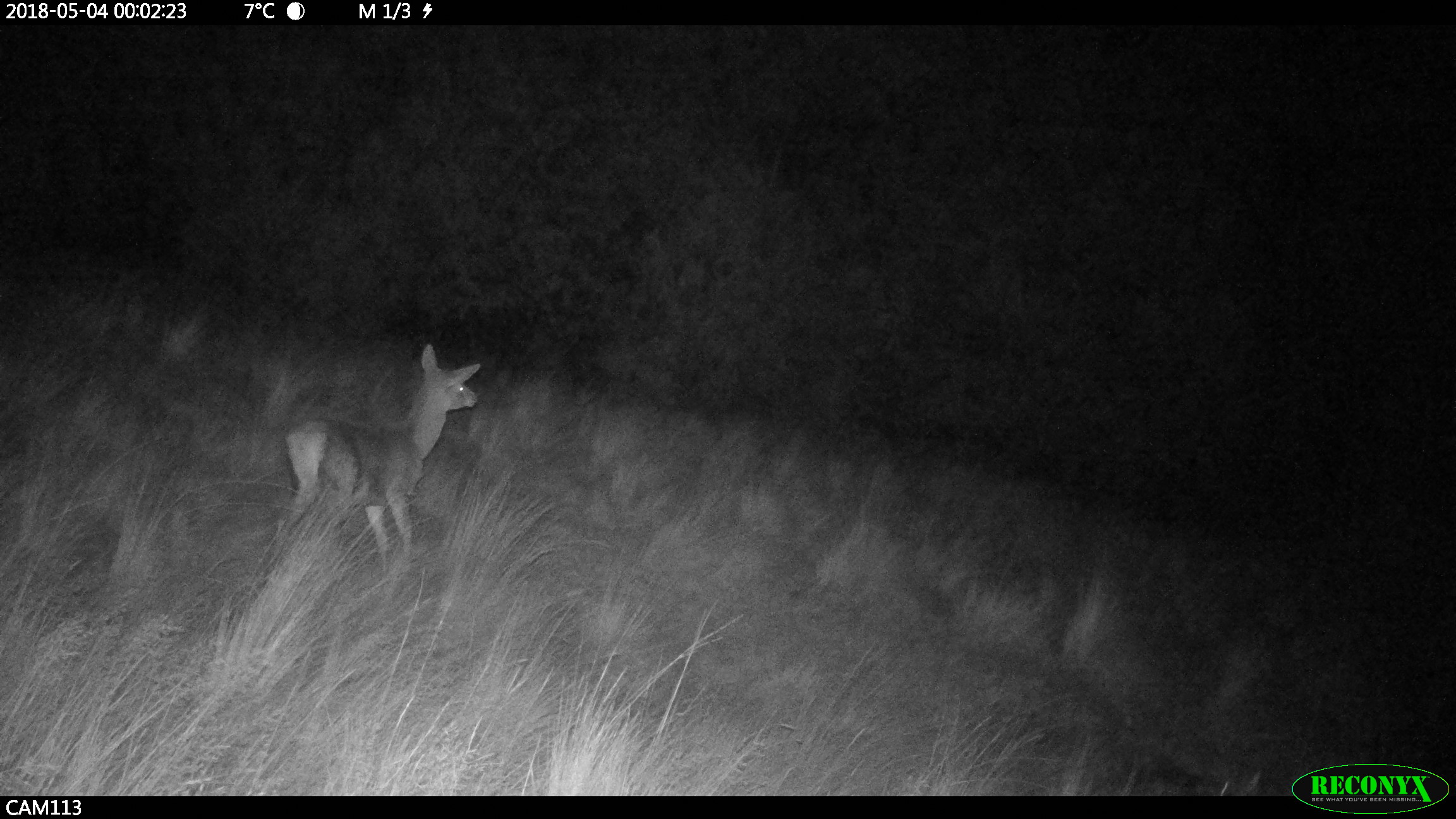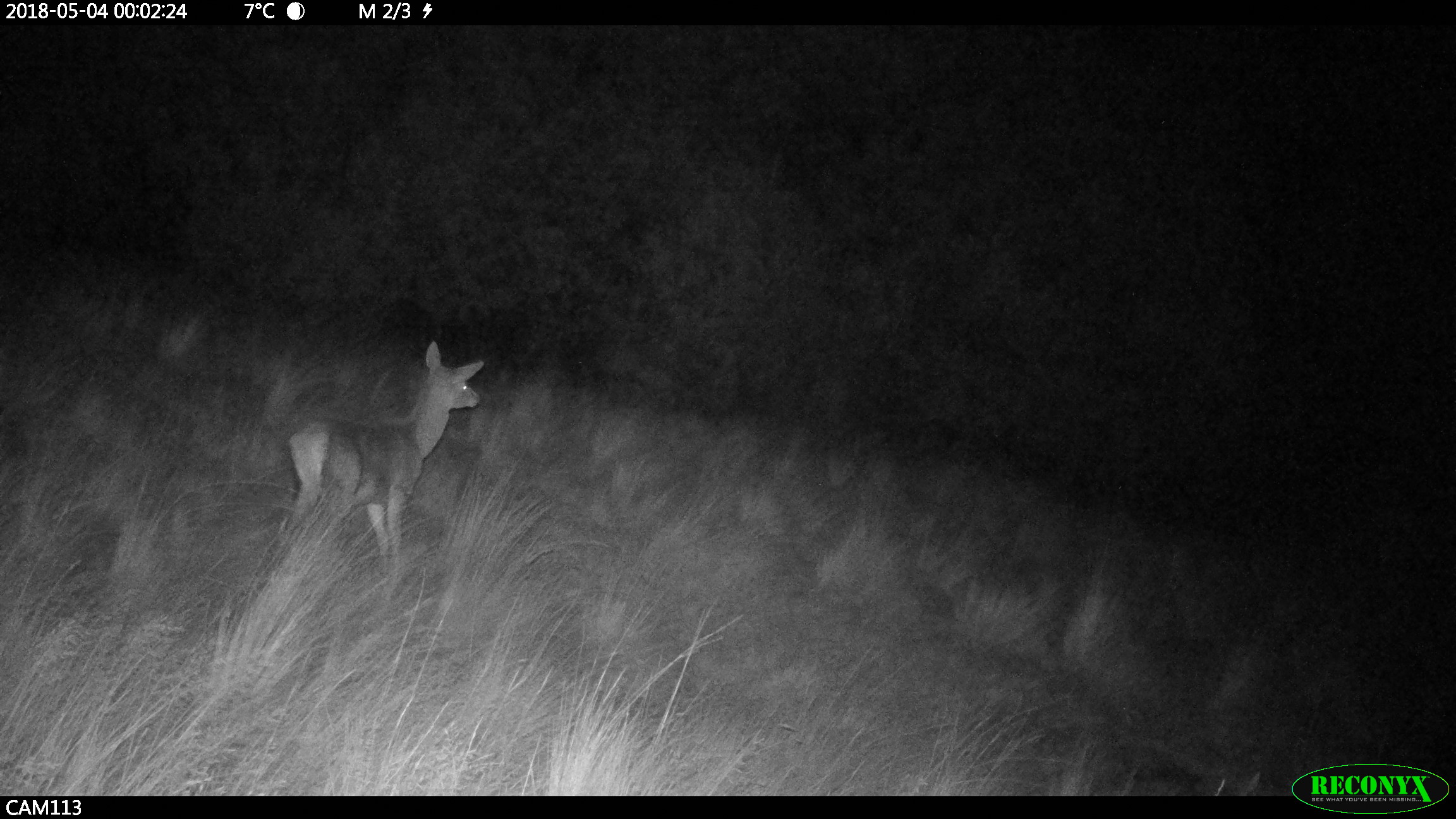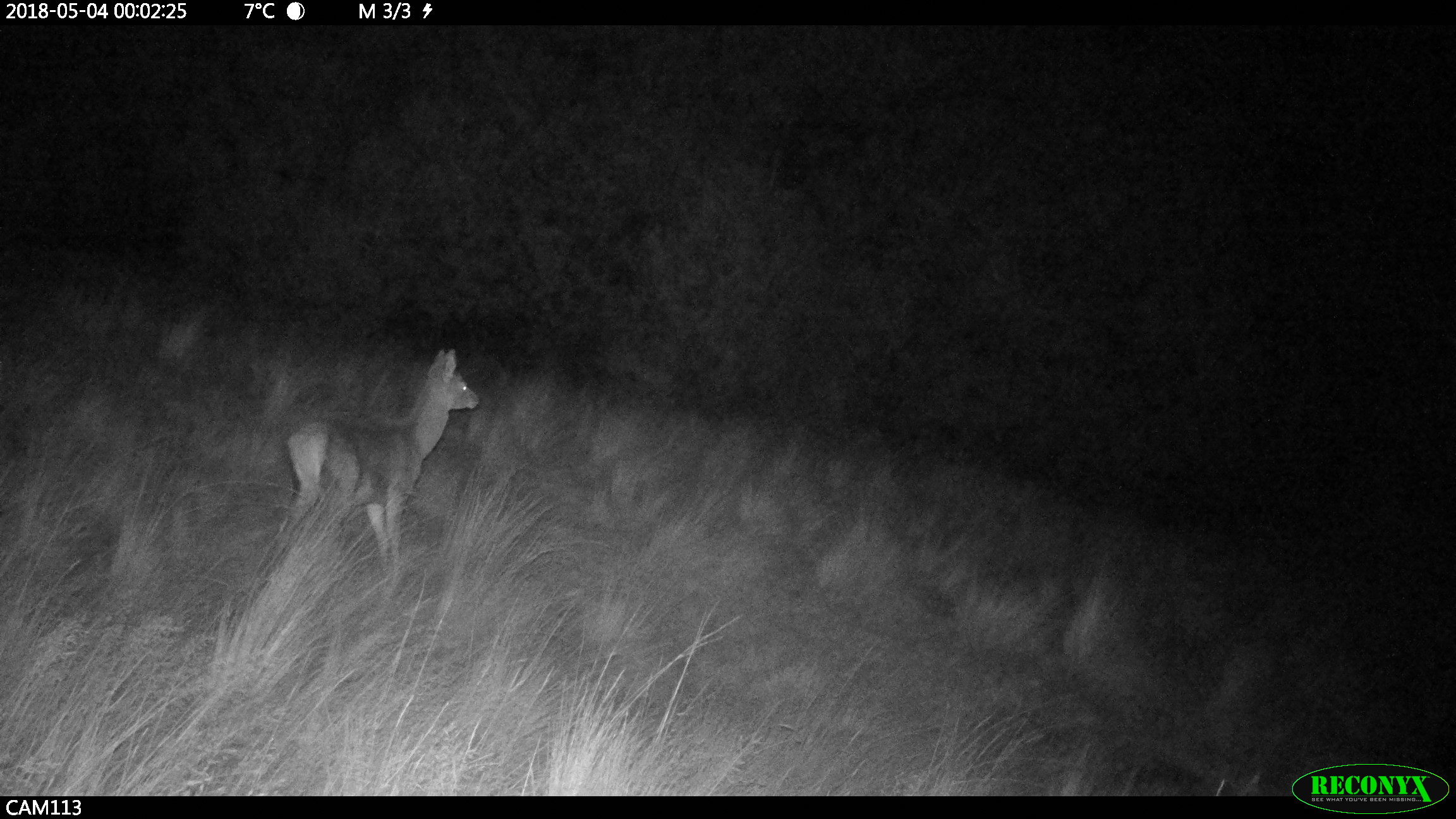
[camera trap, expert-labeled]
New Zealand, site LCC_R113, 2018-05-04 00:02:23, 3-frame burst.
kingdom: Animalia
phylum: Chordata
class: Mammalia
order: Artiodactyla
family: Cervidae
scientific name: Cervidae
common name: deer